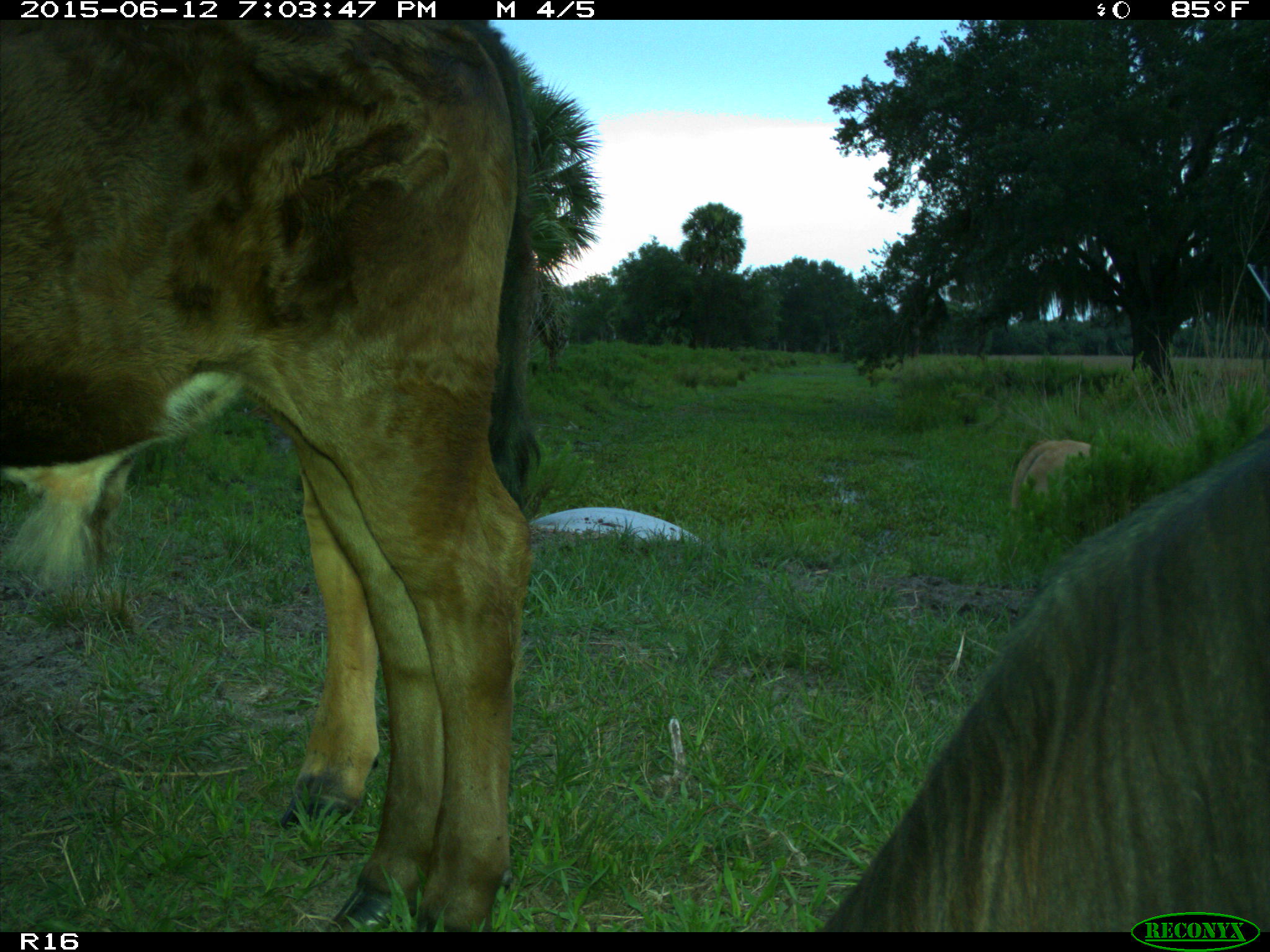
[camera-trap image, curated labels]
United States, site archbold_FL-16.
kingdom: Animalia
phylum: Chordata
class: Mammalia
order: Artiodactyla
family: Bovidae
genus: Bos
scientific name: Bos taurus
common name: domestic cow